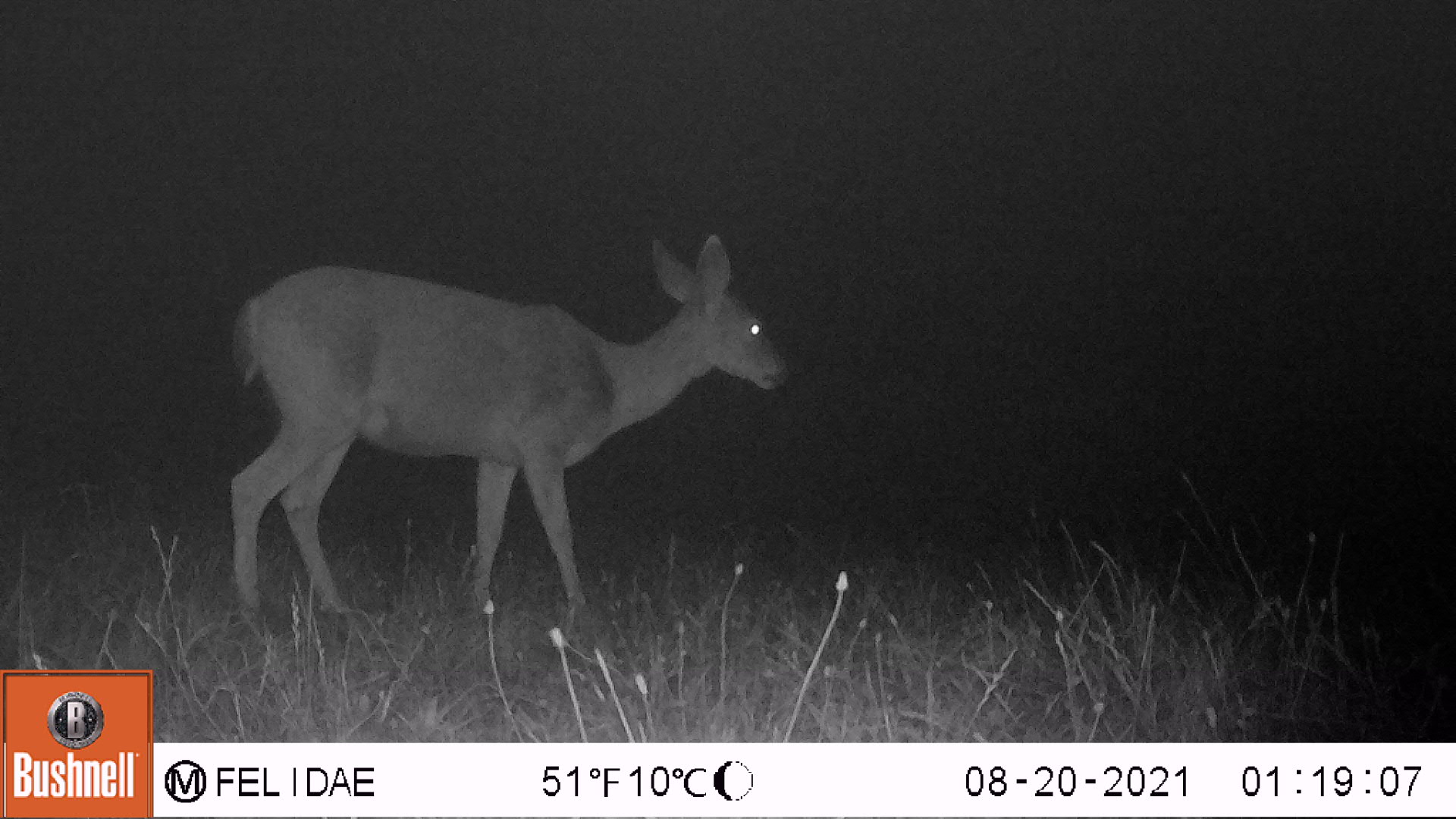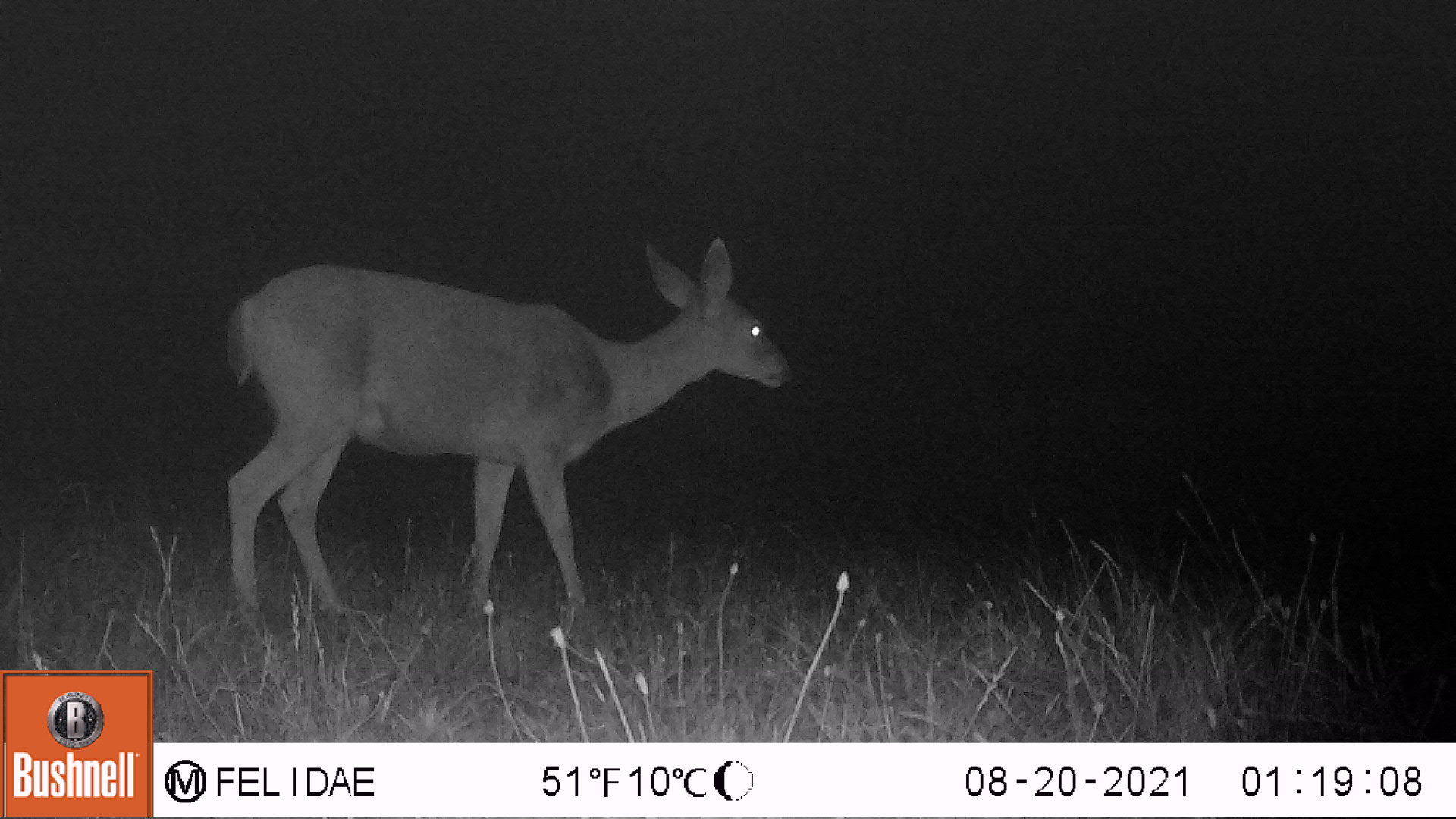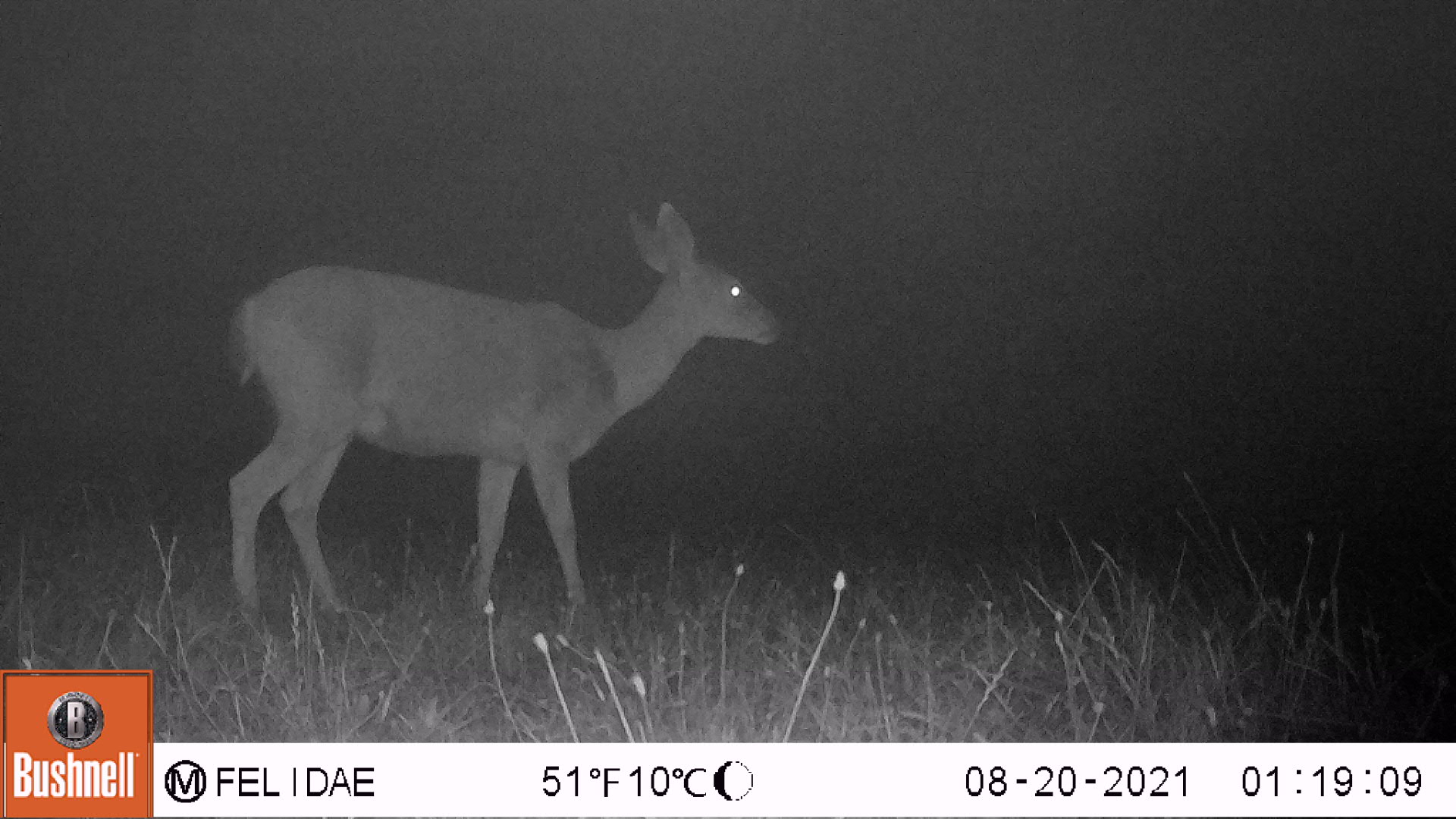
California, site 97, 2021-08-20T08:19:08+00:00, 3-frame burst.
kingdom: Animalia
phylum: Chordata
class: Mammalia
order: Artiodactyla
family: Cervidae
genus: Odocoileus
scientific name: Odocoileus hemionus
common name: mule deer